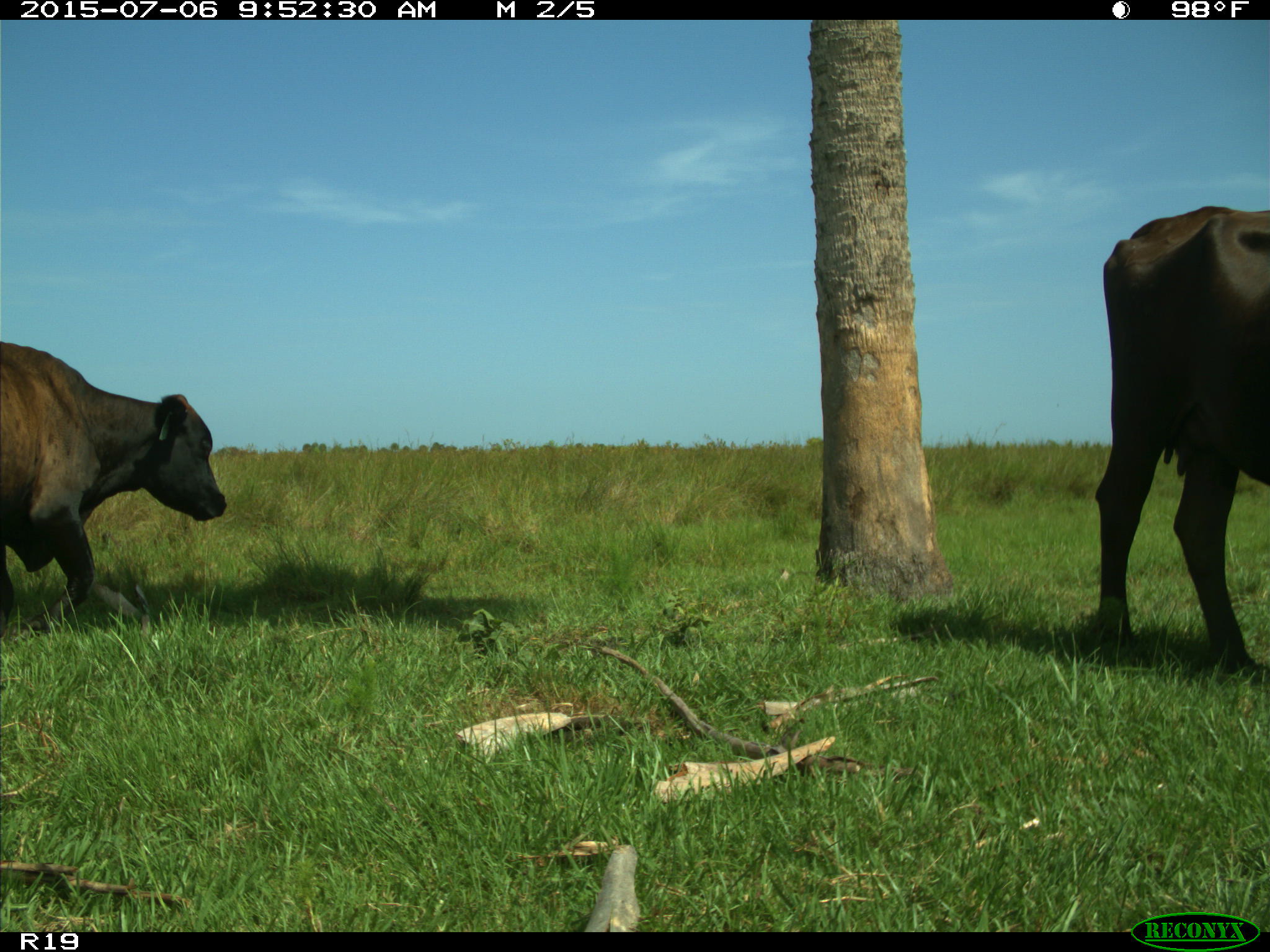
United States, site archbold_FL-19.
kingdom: Animalia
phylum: Chordata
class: Mammalia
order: Artiodactyla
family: Bovidae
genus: Bos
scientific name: Bos taurus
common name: domestic cow